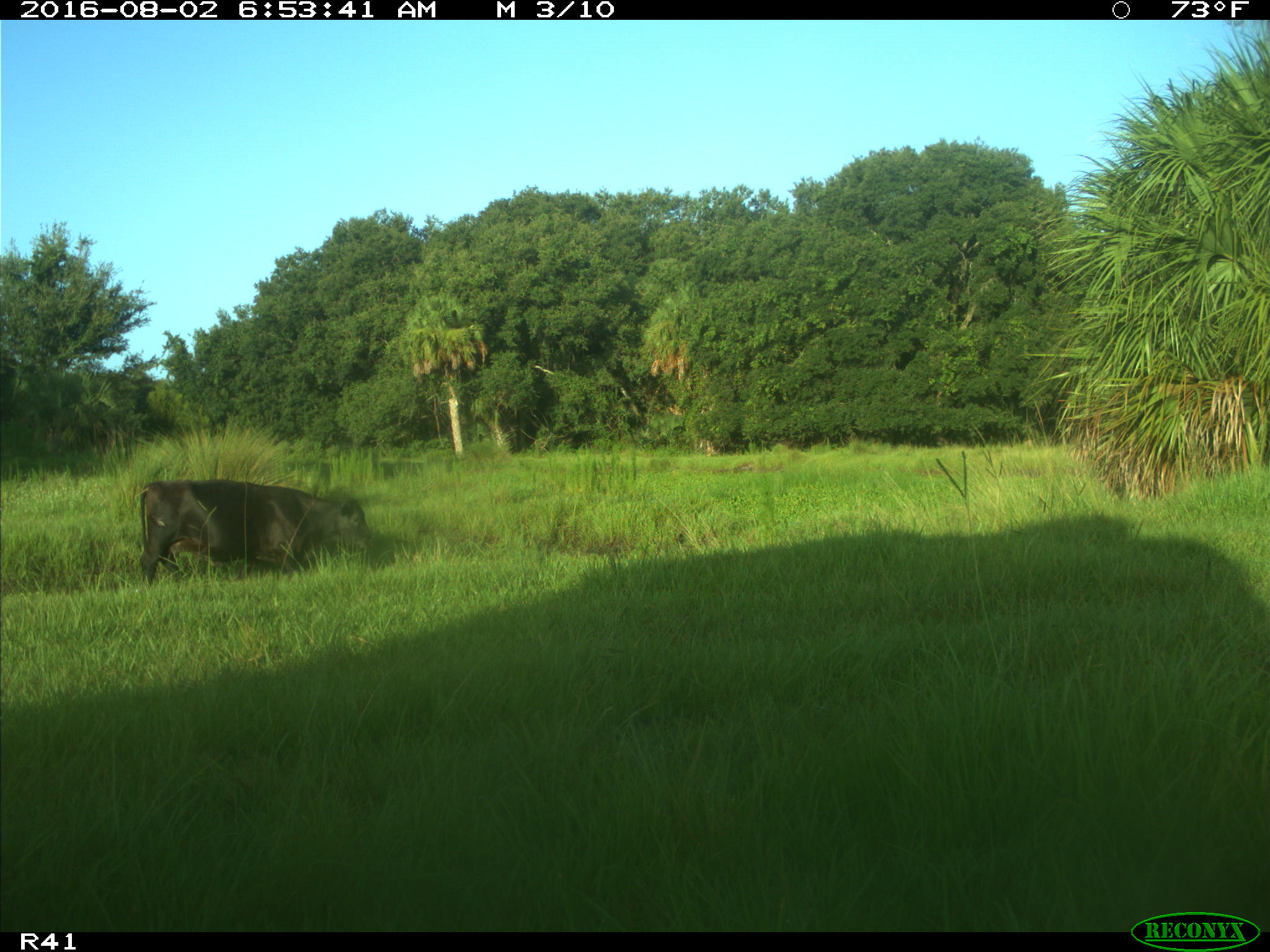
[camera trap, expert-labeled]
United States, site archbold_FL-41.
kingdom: Animalia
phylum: Chordata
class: Mammalia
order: Artiodactyla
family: Bovidae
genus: Bos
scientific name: Bos taurus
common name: domestic cow